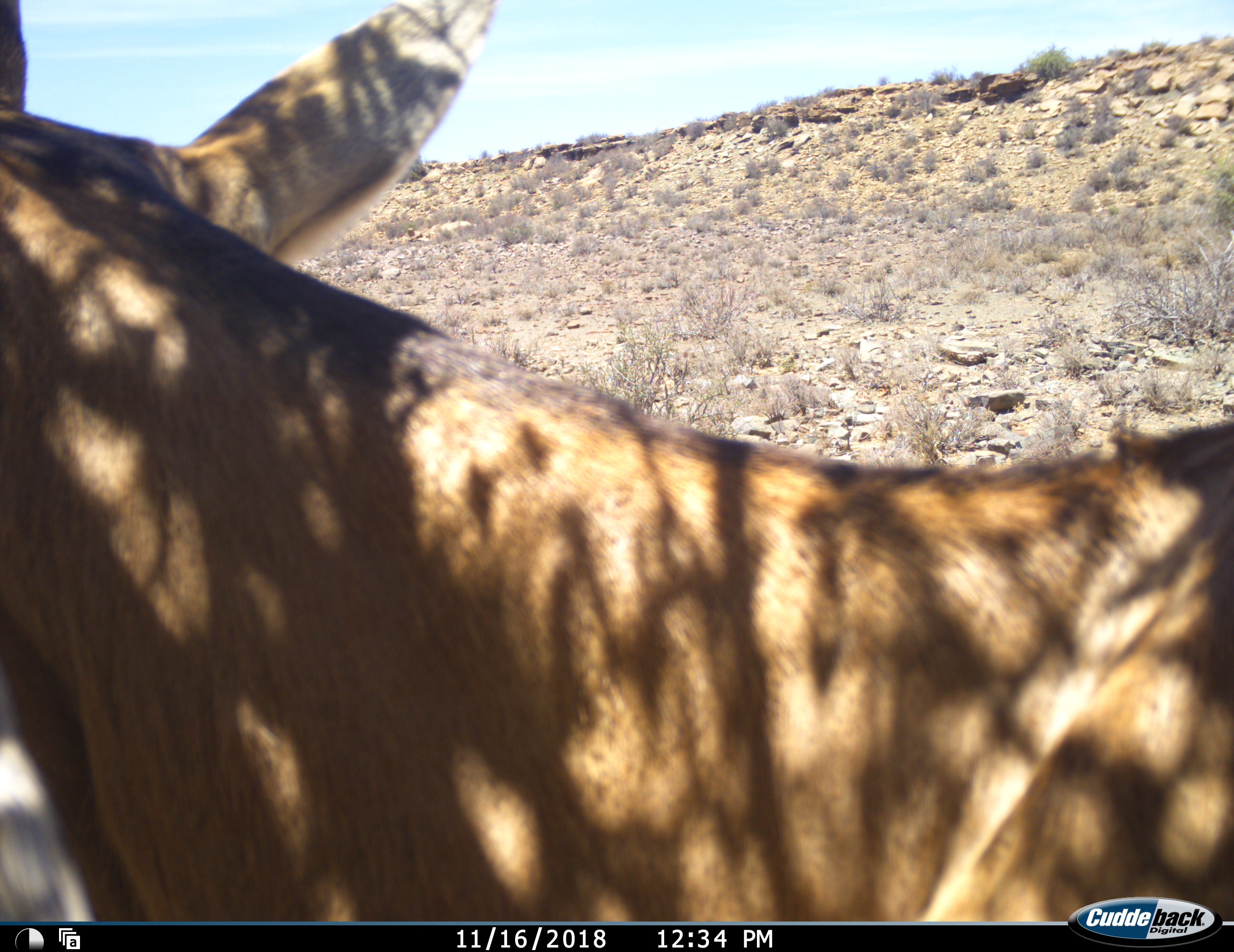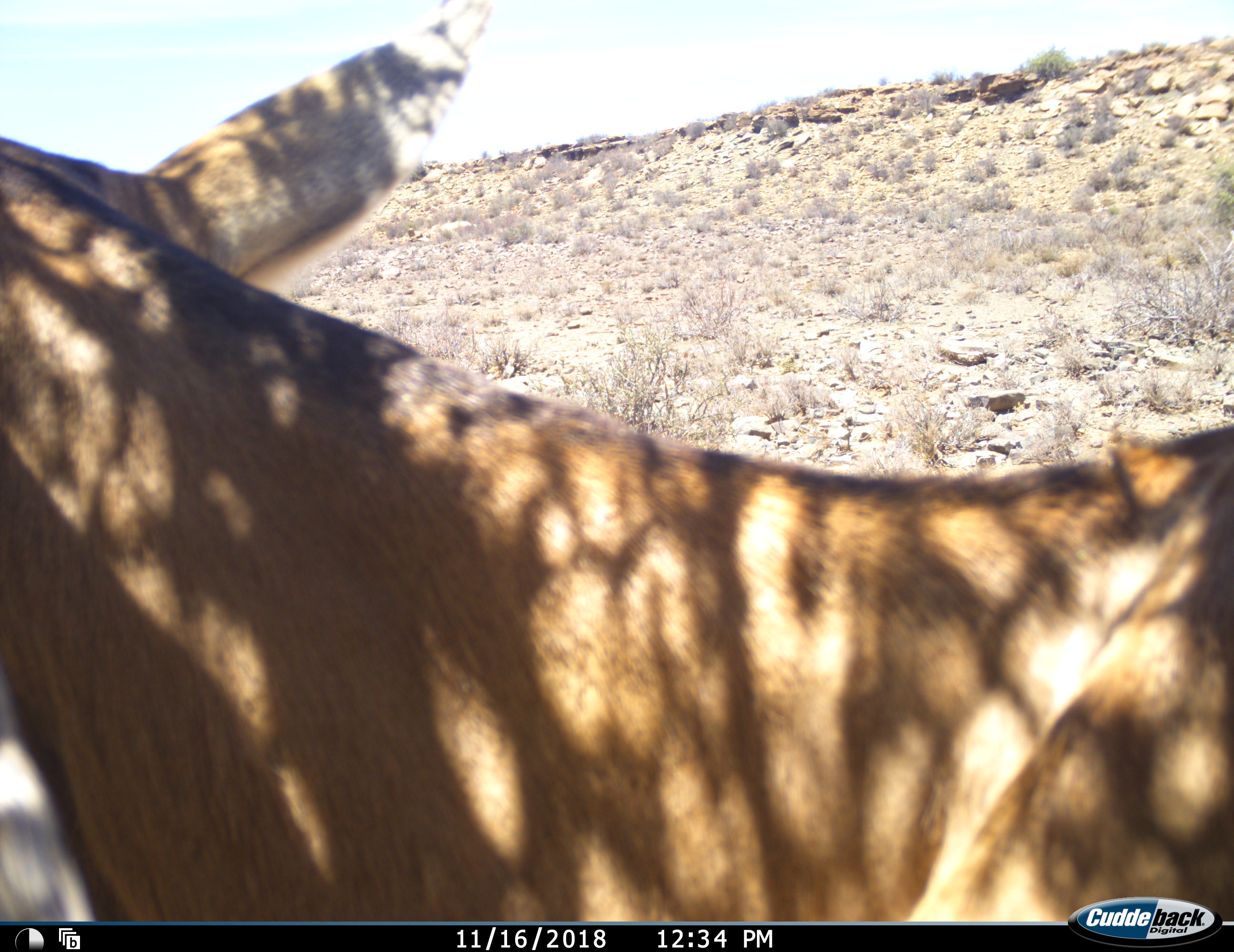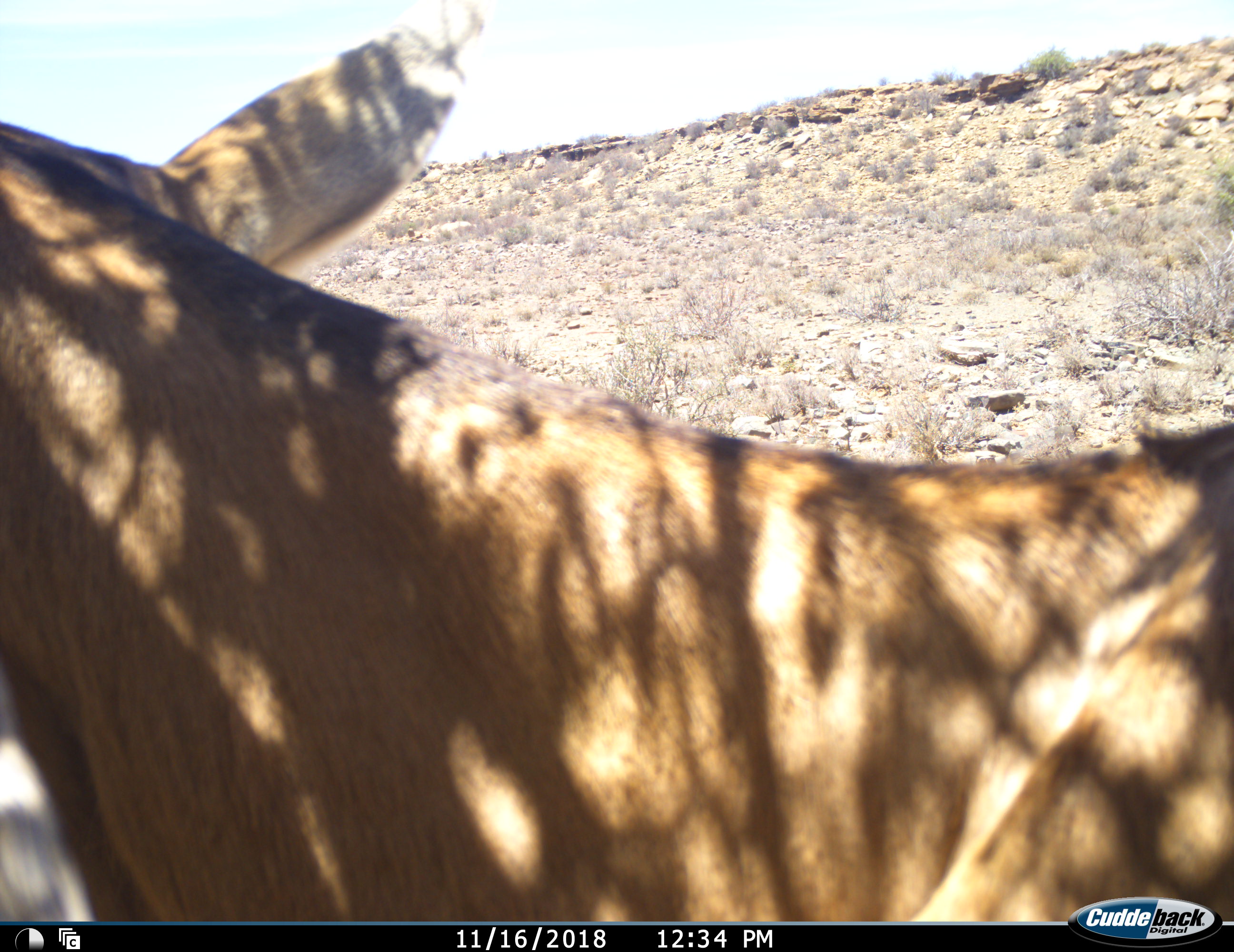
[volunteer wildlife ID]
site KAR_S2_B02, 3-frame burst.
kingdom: Animalia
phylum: Chordata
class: Mammalia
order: Artiodactyla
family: Bovidae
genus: Alcelaphus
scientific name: Alcelaphus buselaphus caama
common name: red hartebeest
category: hartebeestred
Hartebeestred (red hartebeest) (Alcelaphus buselaphus caama), count 1. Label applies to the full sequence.